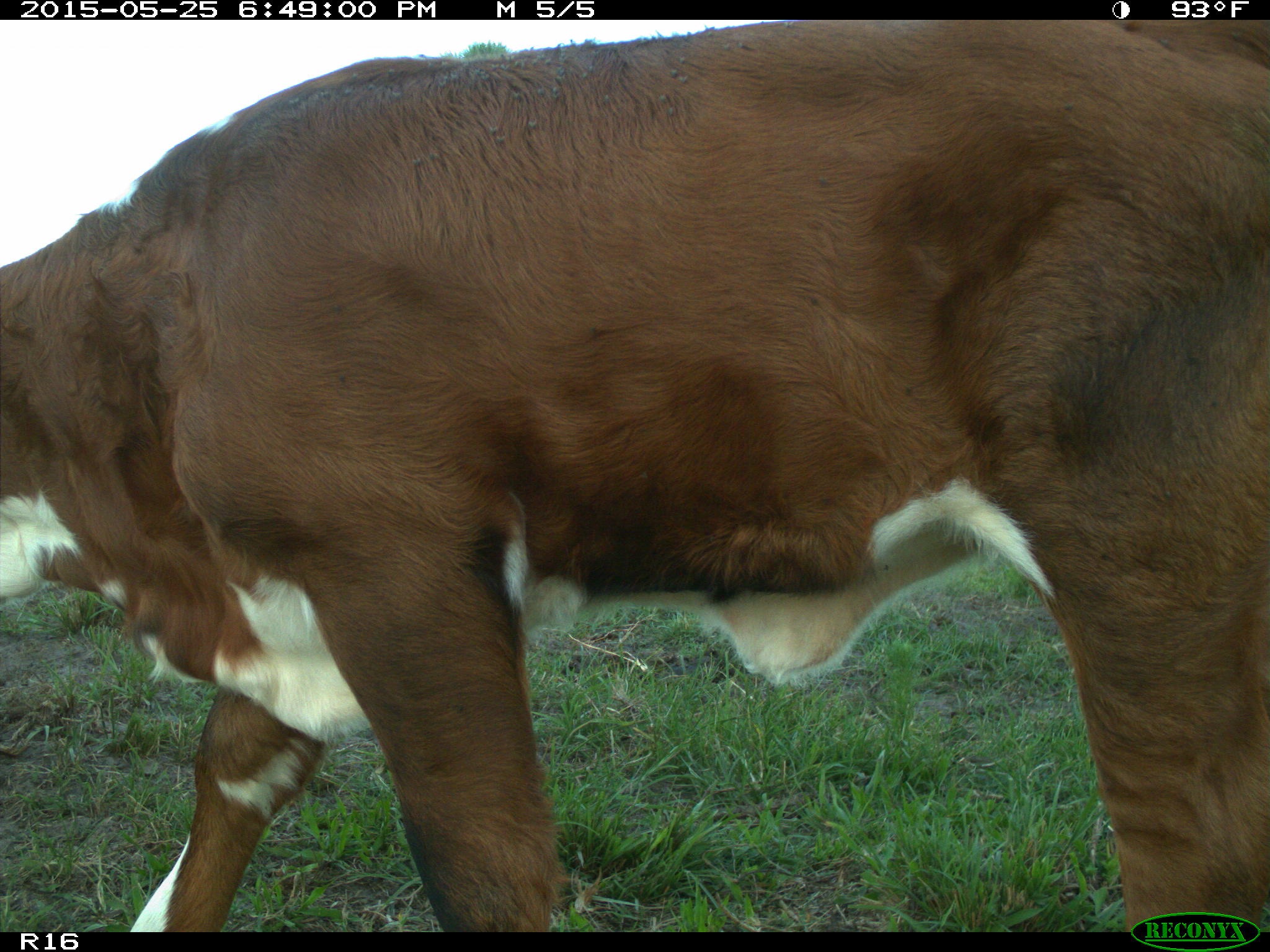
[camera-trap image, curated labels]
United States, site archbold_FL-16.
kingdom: Animalia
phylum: Chordata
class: Mammalia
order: Artiodactyla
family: Bovidae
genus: Bos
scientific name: Bos taurus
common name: domestic cow